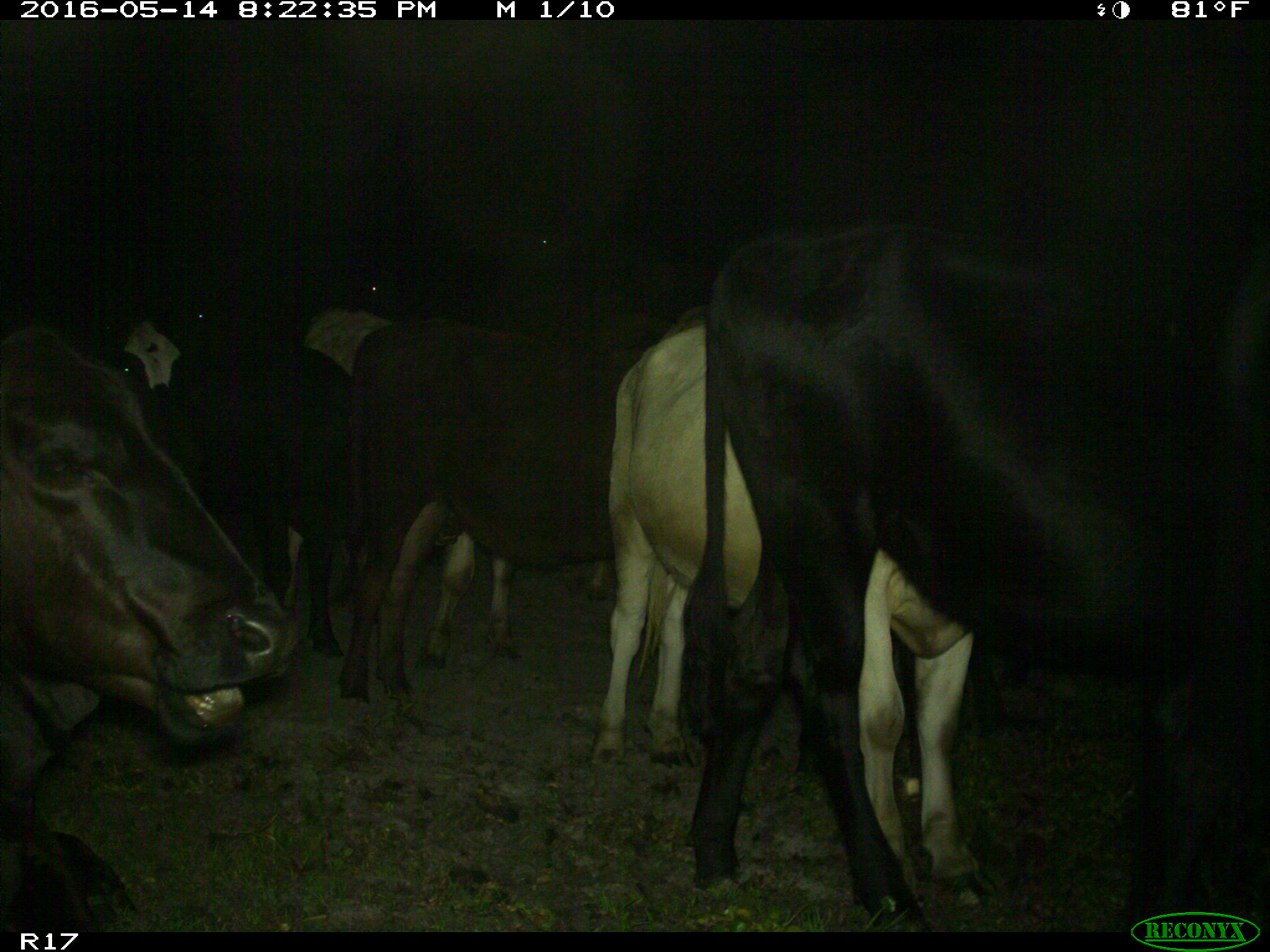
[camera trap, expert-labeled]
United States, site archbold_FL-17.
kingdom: Animalia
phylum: Chordata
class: Mammalia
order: Artiodactyla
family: Bovidae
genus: Bos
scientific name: Bos taurus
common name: domestic cow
Bos taurus (domestic cow).